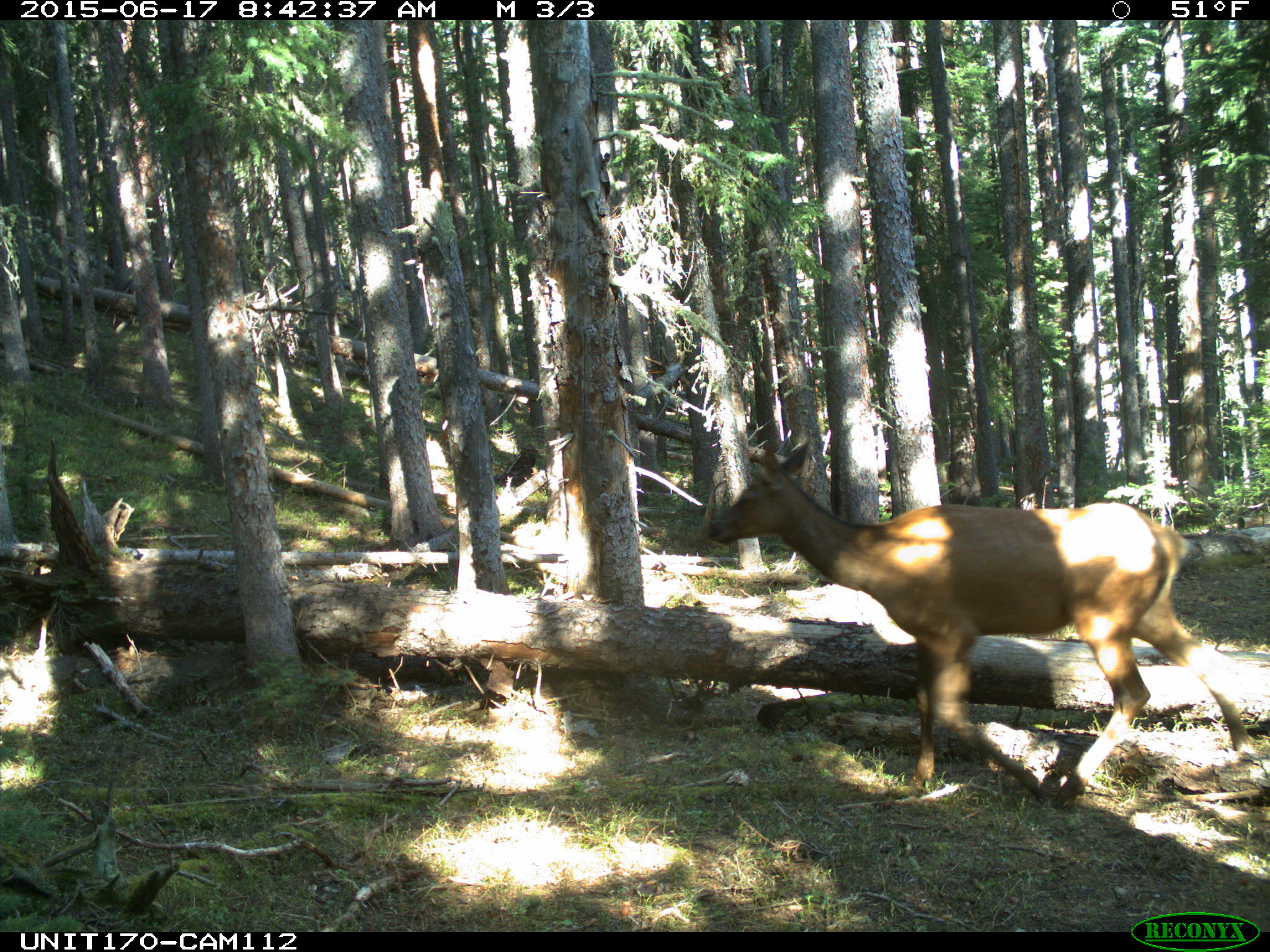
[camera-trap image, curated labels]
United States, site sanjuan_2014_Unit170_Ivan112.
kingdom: Animalia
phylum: Chordata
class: Mammalia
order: Artiodactyla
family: Cervidae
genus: Cervus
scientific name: Cervus elaphus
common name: red deer